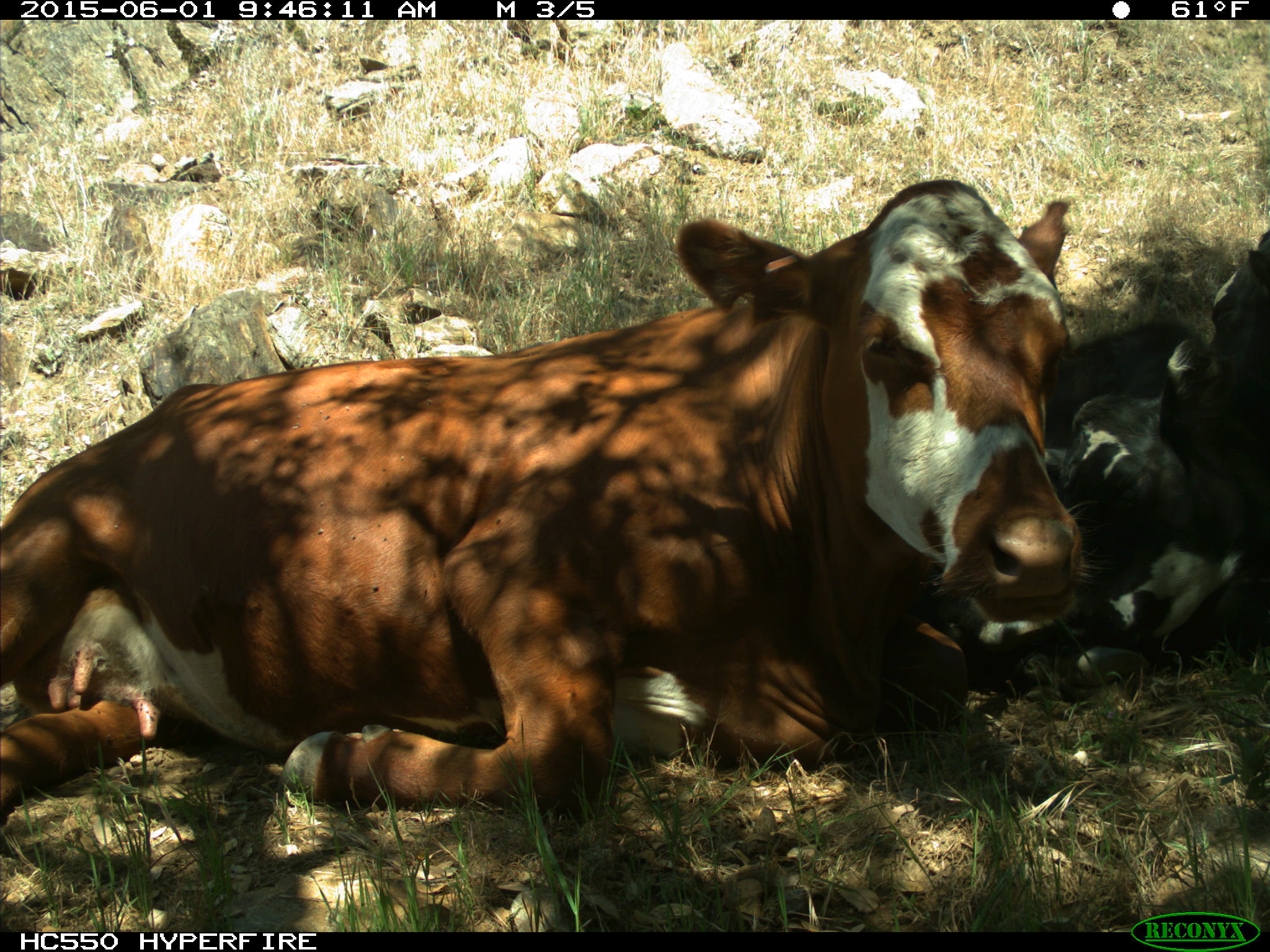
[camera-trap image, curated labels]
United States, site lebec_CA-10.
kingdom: Animalia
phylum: Chordata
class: Mammalia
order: Artiodactyla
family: Bovidae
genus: Bos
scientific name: Bos taurus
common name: domestic cow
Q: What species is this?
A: Bos taurus (domestic cow).